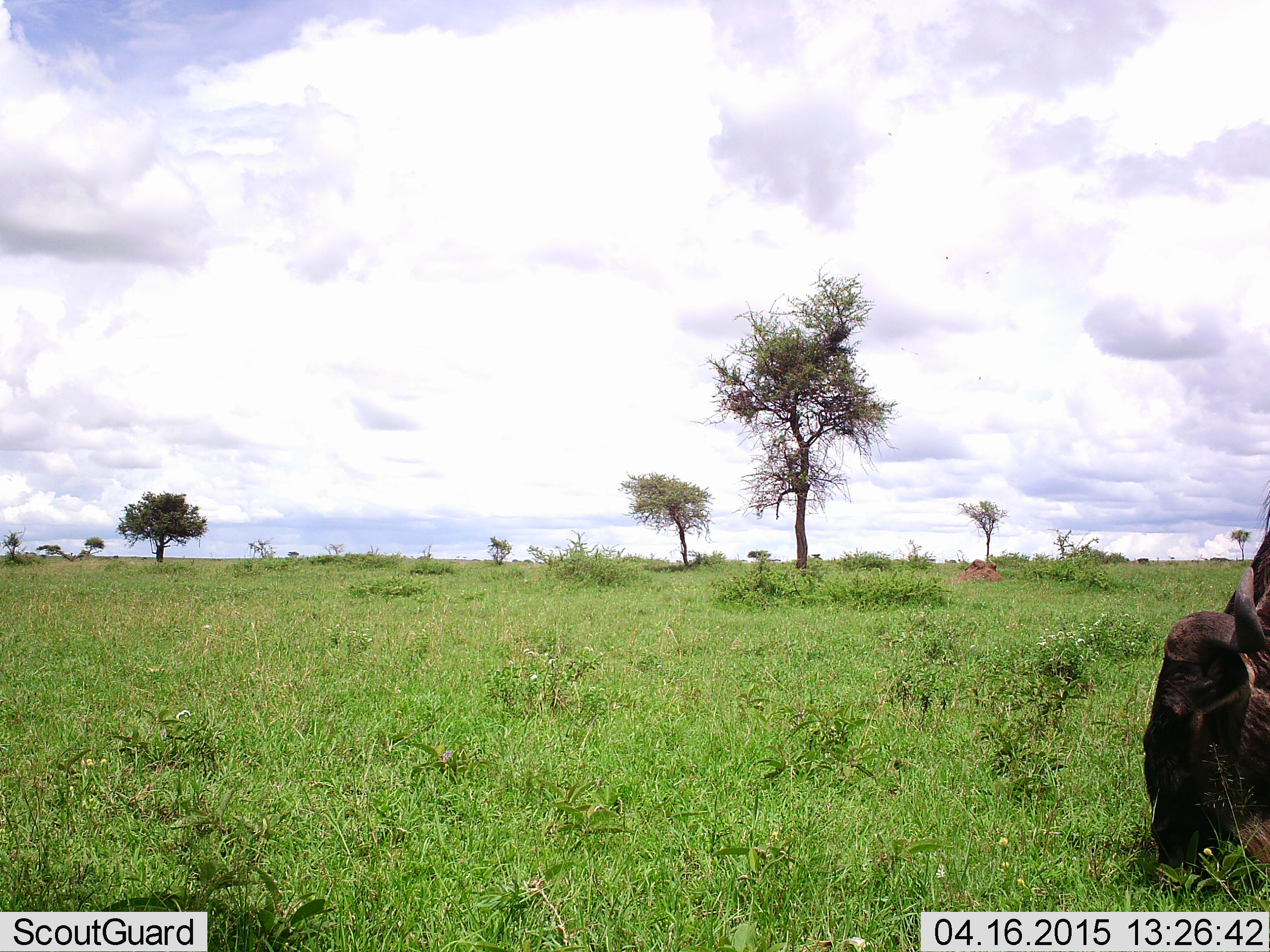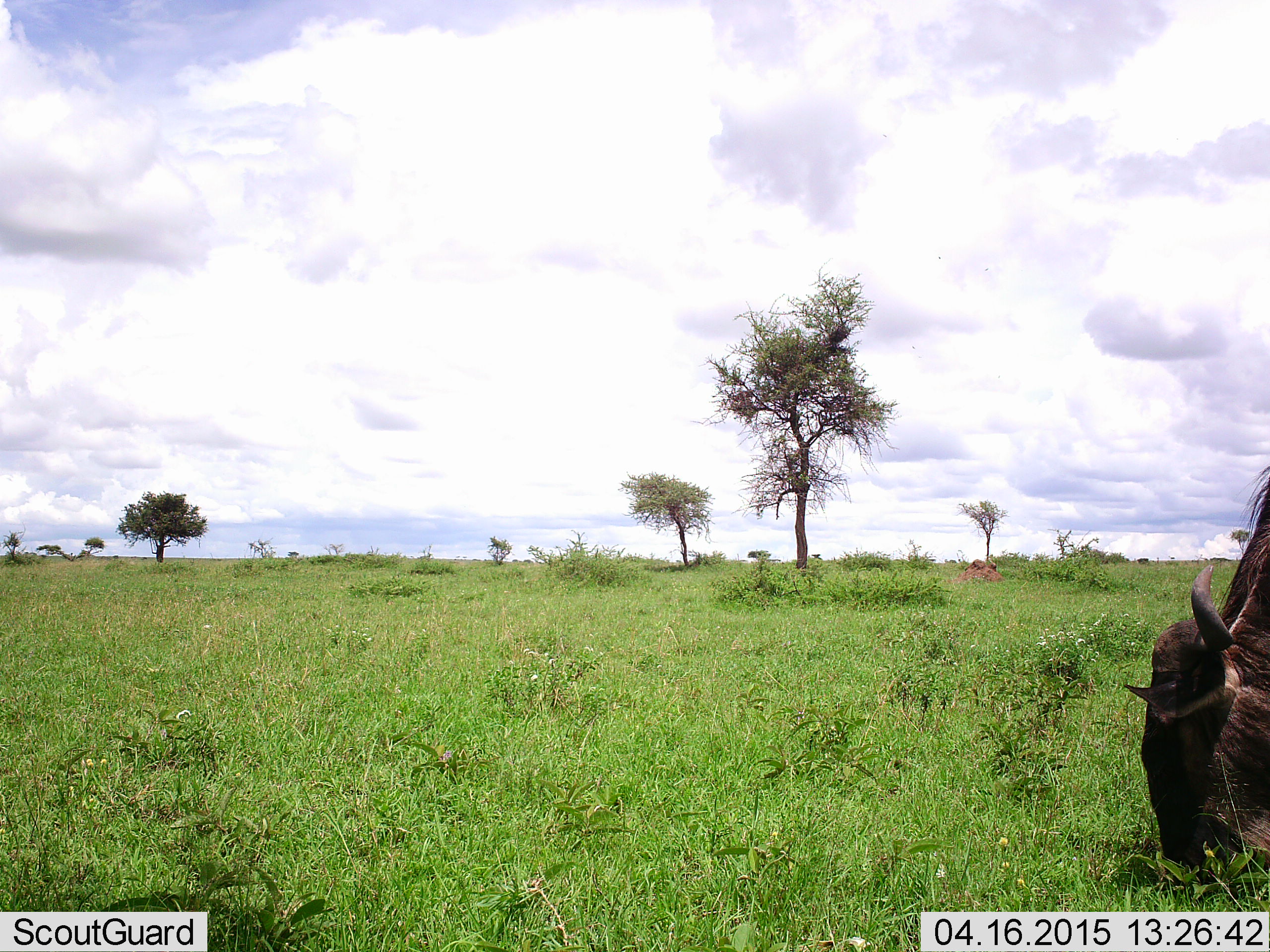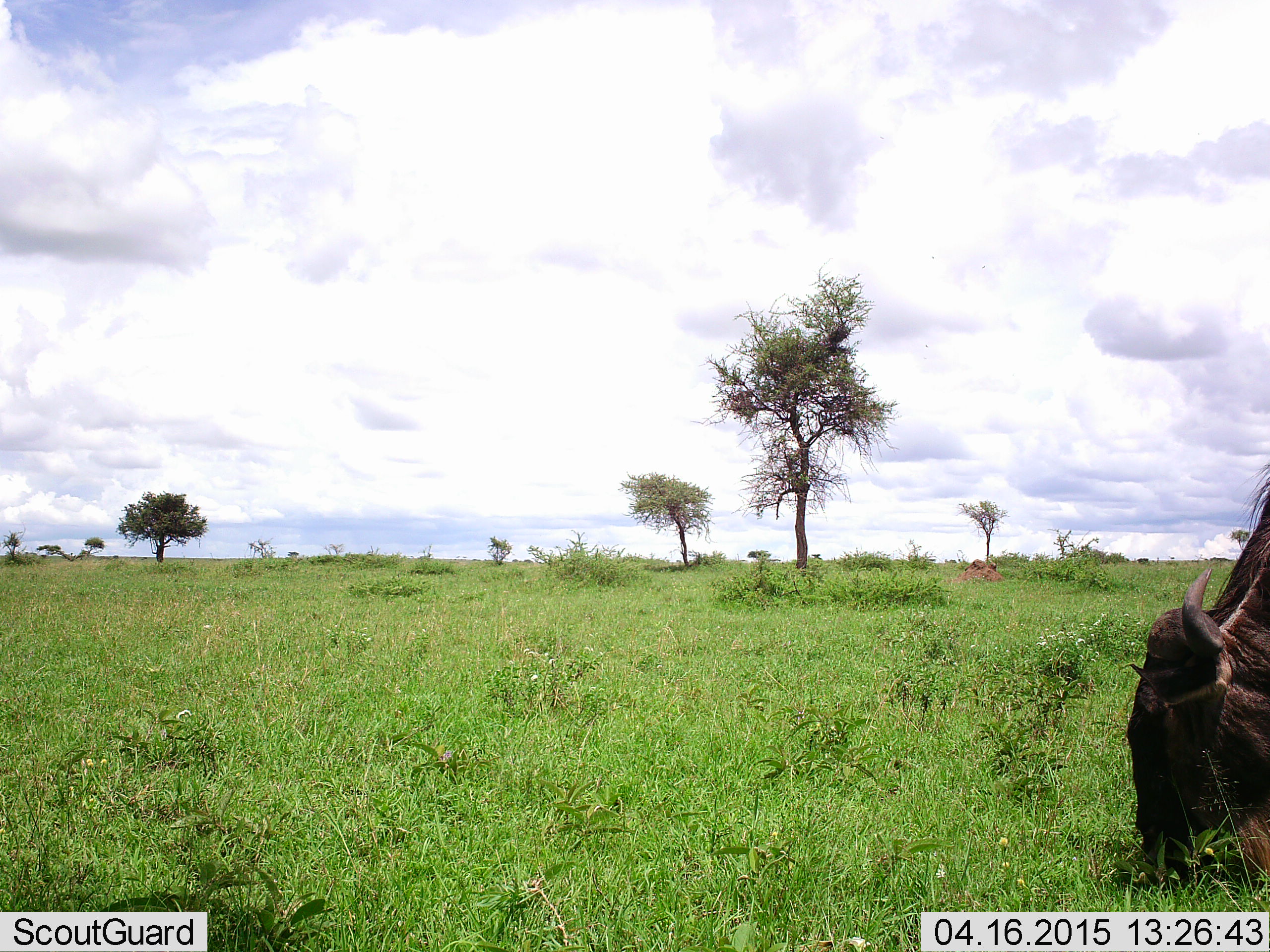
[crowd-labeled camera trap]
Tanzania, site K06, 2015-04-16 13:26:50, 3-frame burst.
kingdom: Animalia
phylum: Chordata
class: Mammalia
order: Artiodactyla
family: Bovidae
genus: Connochaetes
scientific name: Connochaetes taurinus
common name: blue wildebeest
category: wildebeest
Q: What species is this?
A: Wildebeest (blue wildebeest) (Connochaetes taurinus).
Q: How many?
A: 1.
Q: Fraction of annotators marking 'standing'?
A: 20%.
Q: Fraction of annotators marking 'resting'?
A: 0%.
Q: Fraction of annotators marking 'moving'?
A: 0%.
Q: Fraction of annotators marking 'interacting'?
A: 0%.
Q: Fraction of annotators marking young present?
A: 0%.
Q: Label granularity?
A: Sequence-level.